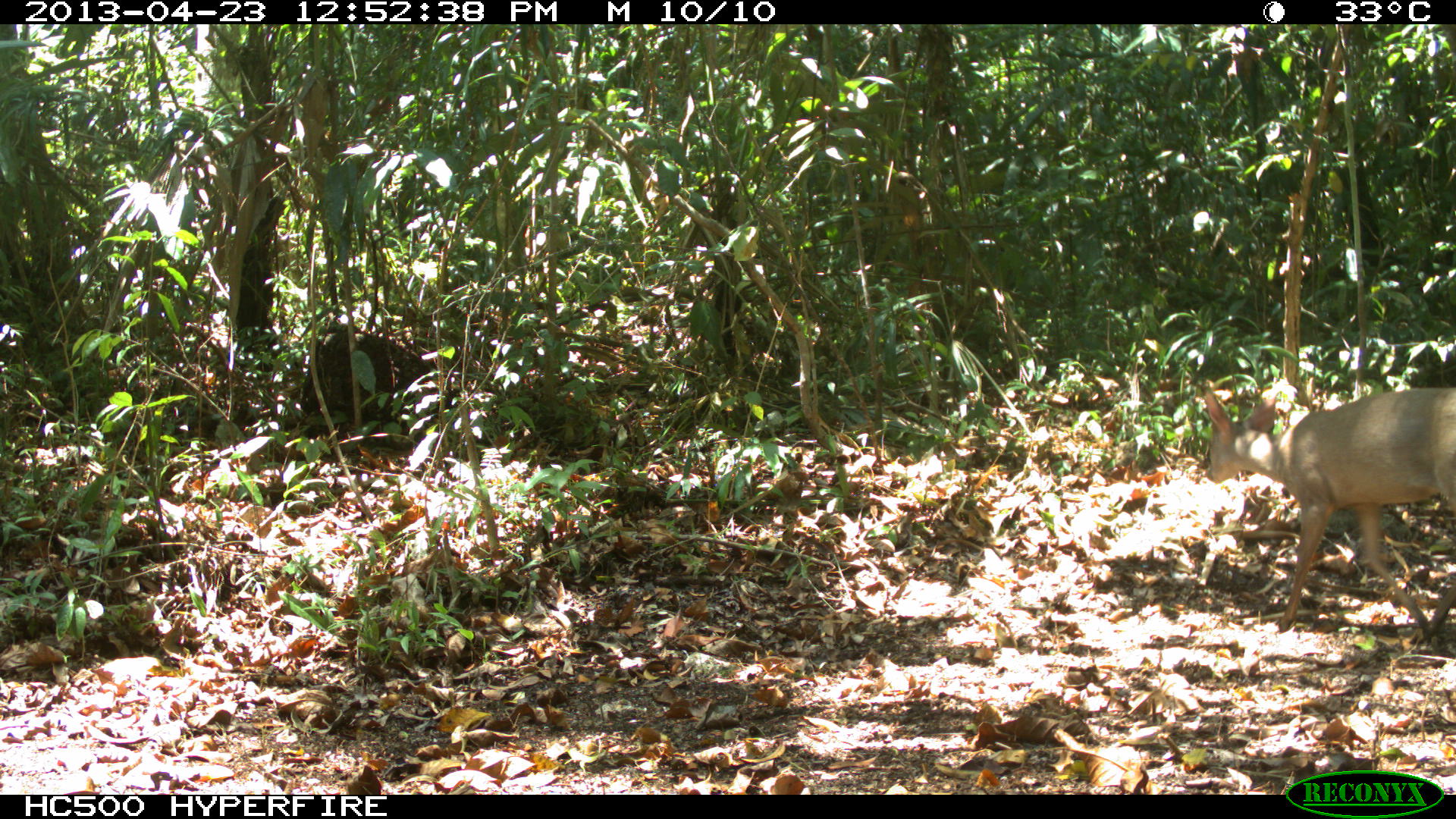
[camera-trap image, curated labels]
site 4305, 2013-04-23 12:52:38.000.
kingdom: Animalia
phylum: Chordata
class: Mammalia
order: Artiodactyla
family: Cervidae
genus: Odocoileus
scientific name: Odocoileus pandora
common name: yucatán brown brocket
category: mazama pandora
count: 1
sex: female